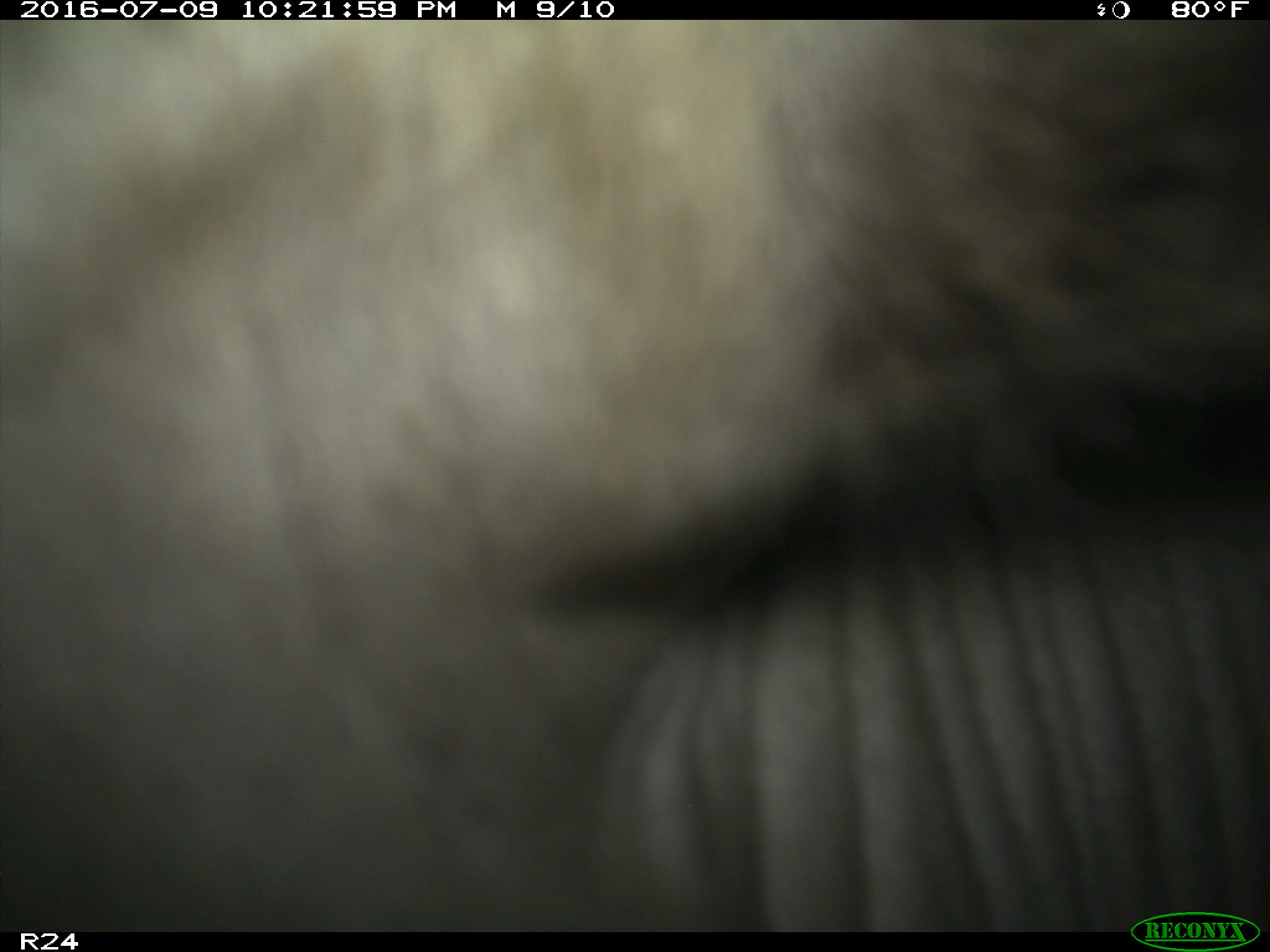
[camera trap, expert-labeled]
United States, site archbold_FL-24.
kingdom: Animalia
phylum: Chordata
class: Mammalia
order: Carnivora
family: Procyonidae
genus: Procyon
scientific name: Procyon lotor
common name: common raccoon